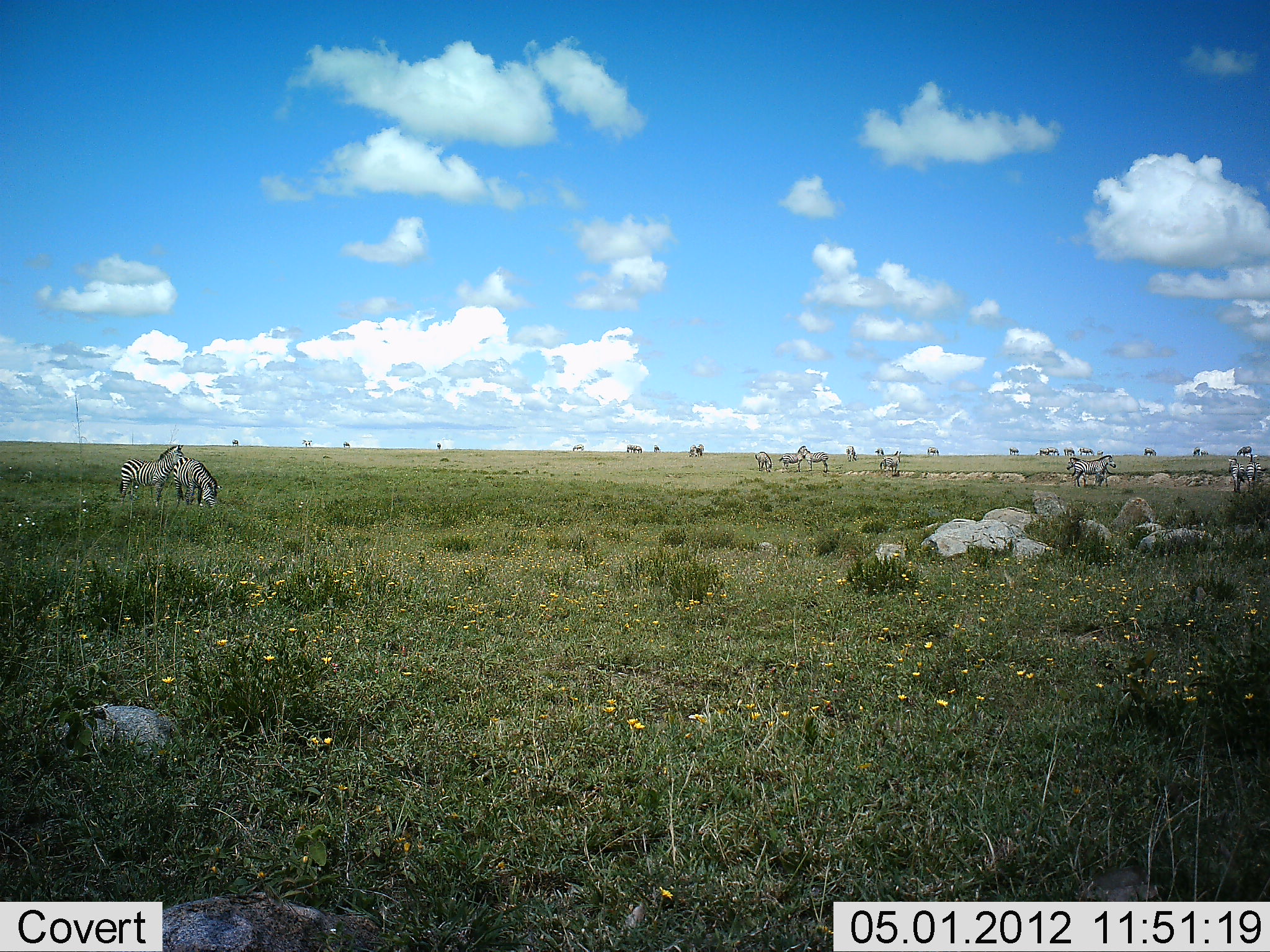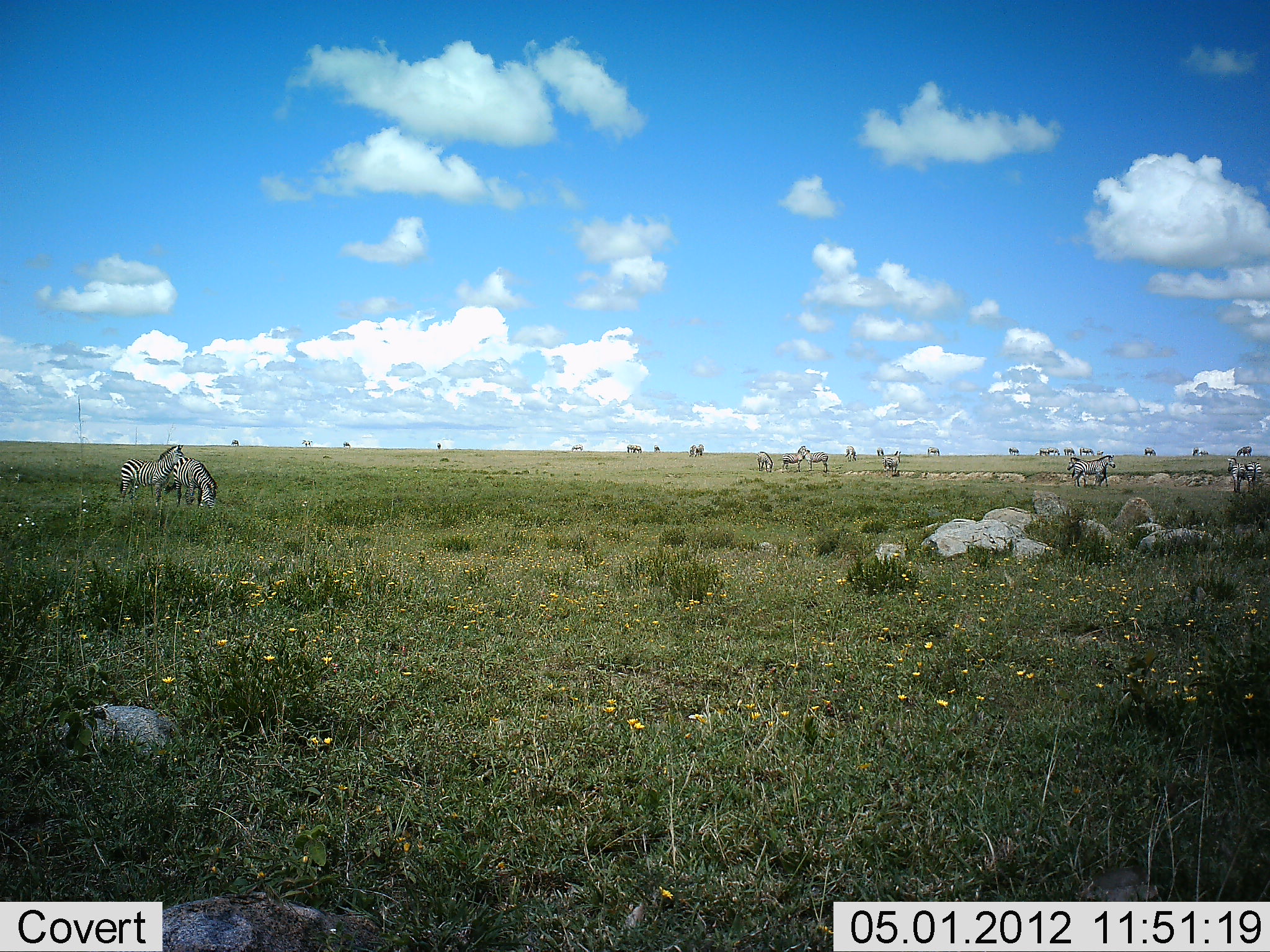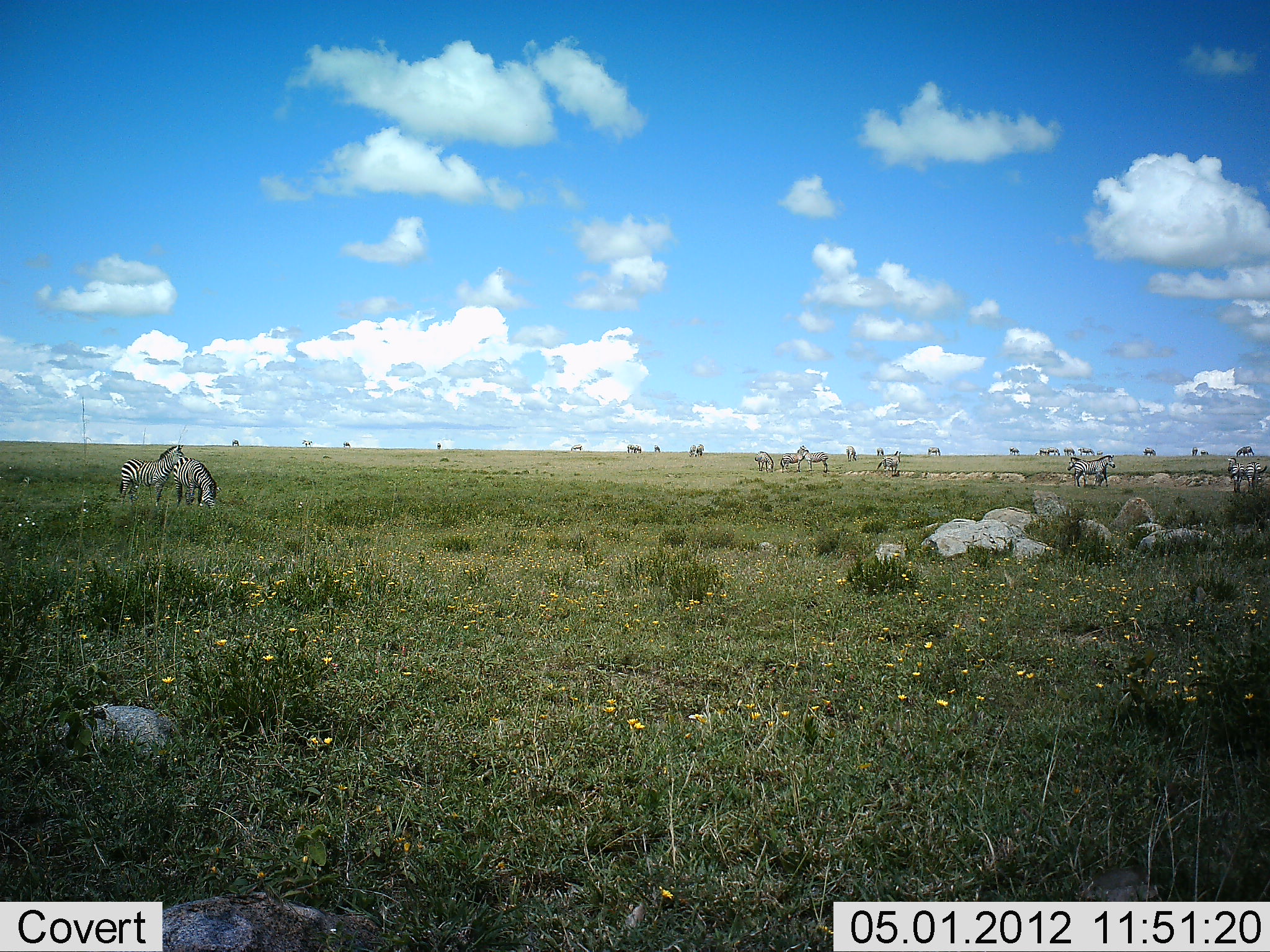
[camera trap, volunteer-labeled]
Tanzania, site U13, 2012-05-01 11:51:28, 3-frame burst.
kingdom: Animalia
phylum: Chordata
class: Mammalia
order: Perissodactyla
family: Equidae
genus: Equus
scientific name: Equus quagga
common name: plains zebra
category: zebra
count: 11-50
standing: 81%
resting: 6%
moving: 19%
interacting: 9%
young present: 0%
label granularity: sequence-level